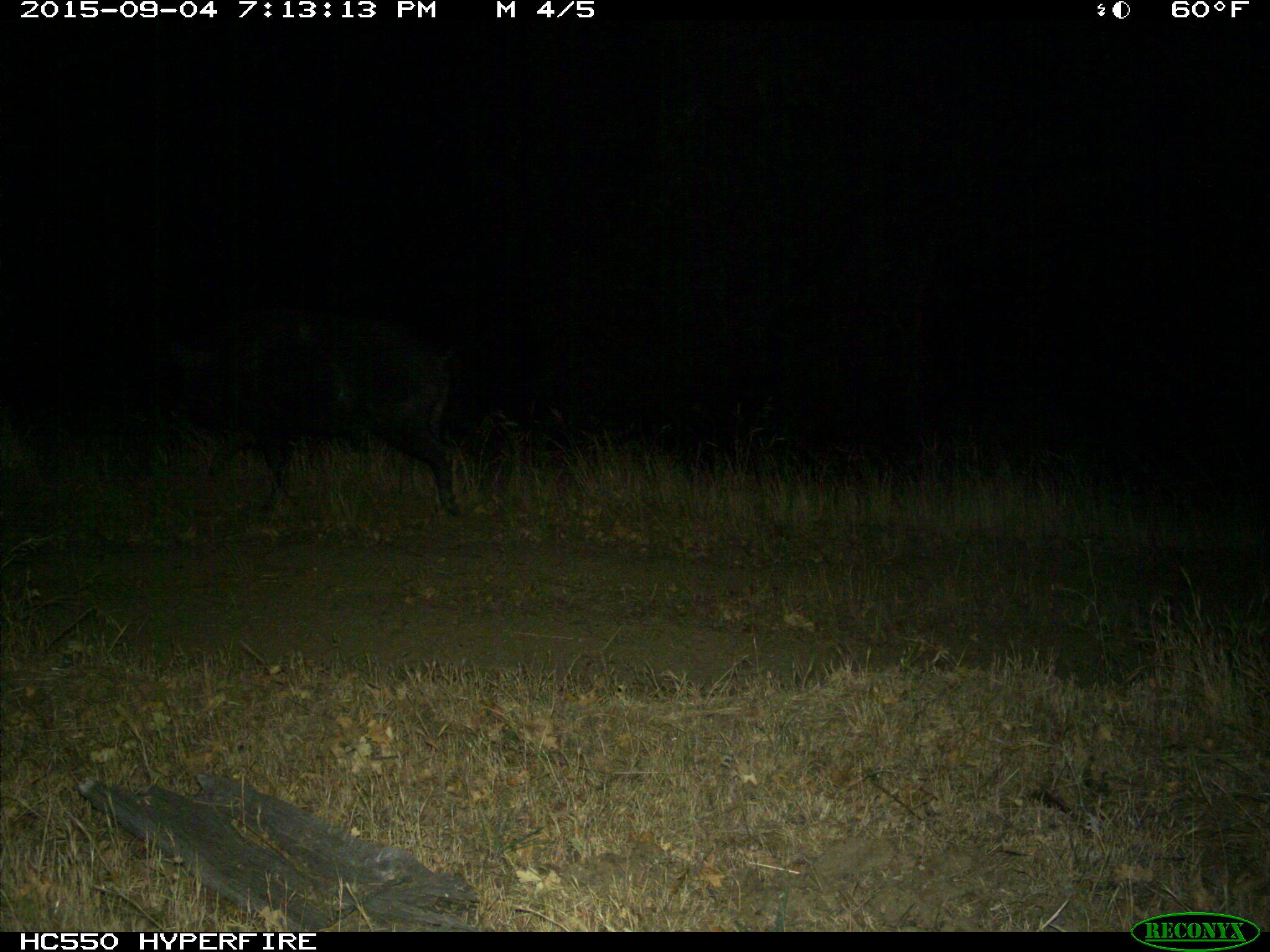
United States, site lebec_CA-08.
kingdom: Animalia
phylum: Chordata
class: Mammalia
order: Artiodactyla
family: Suidae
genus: Sus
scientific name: Sus scrofa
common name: wild boar